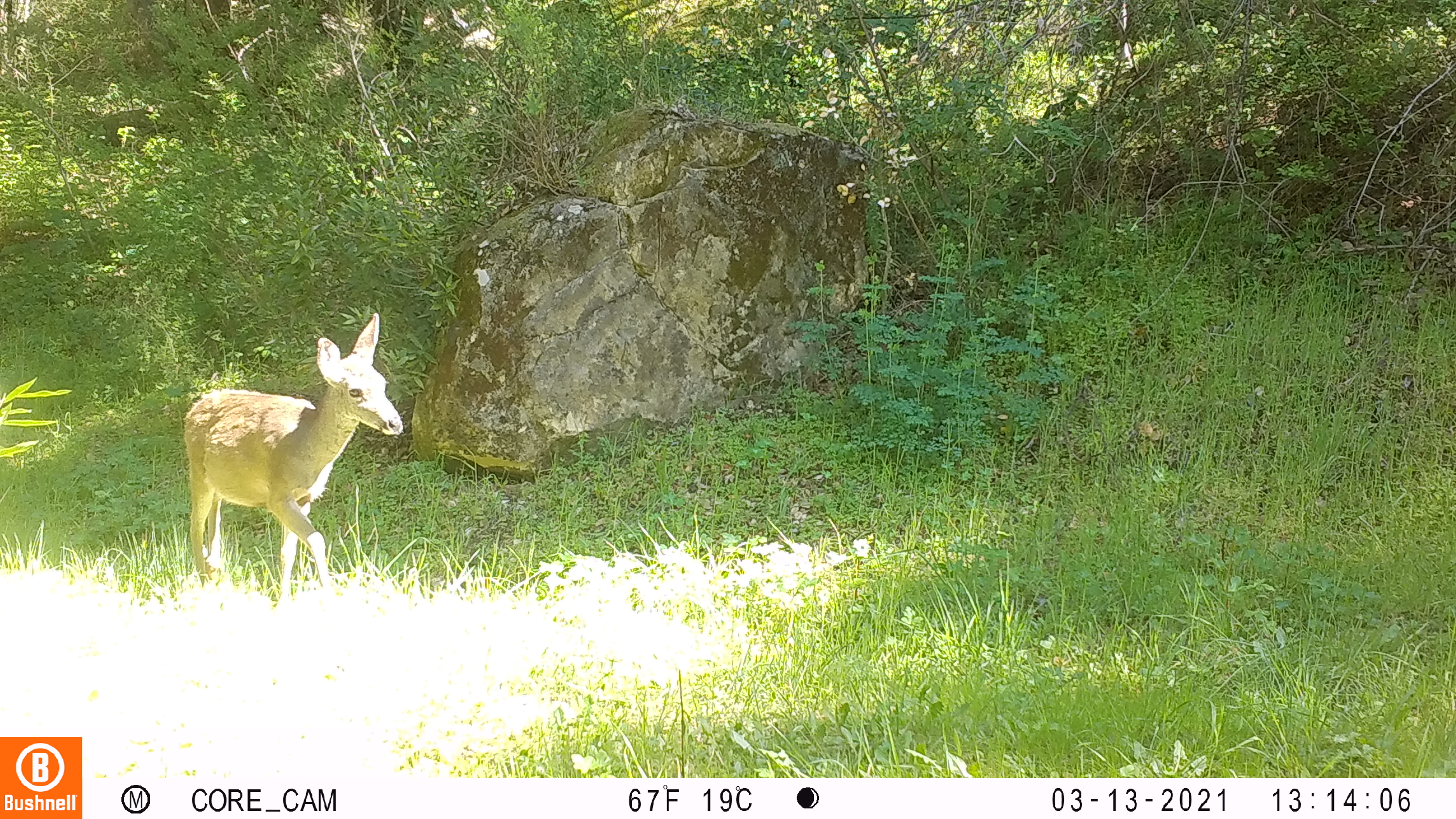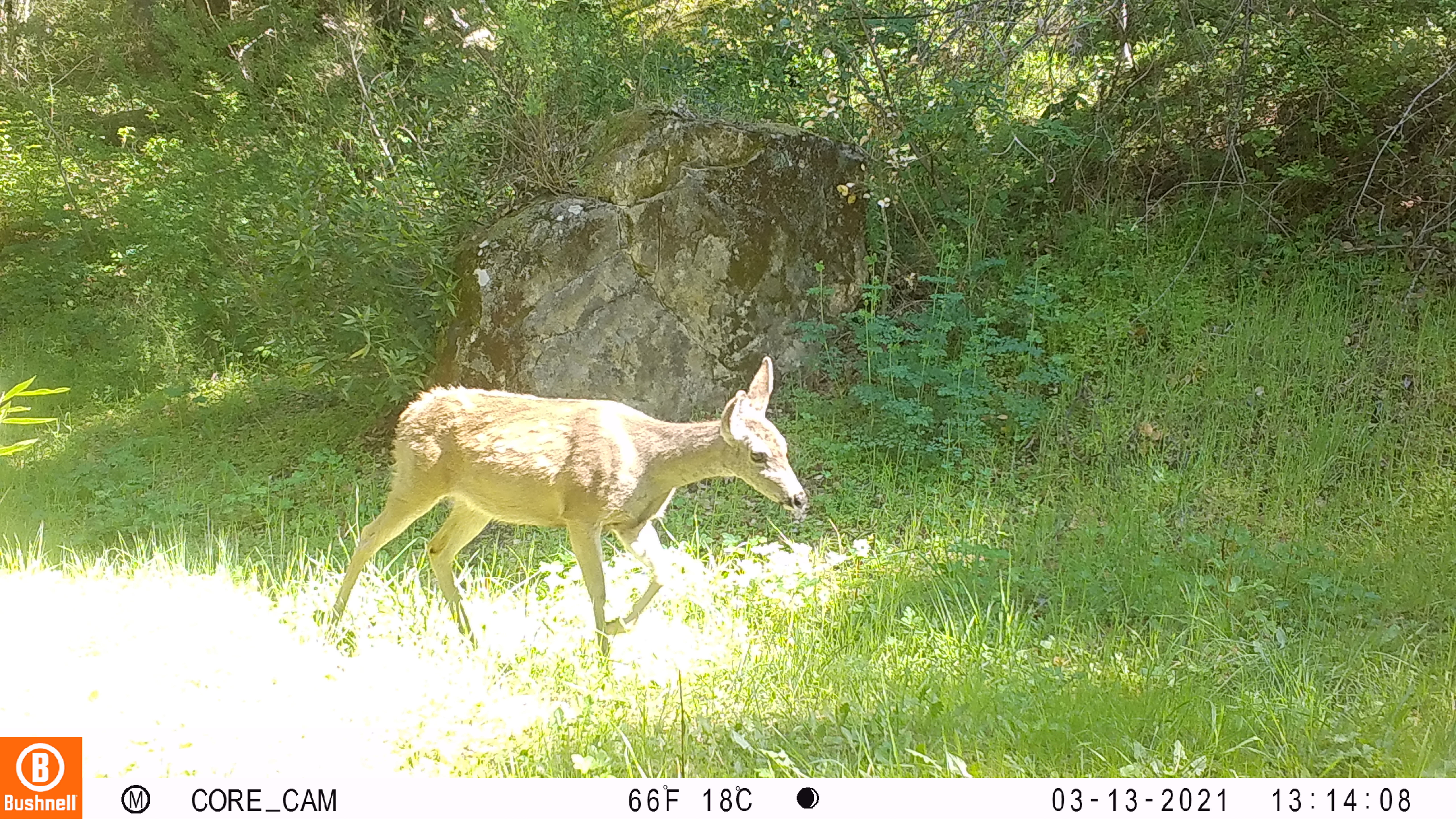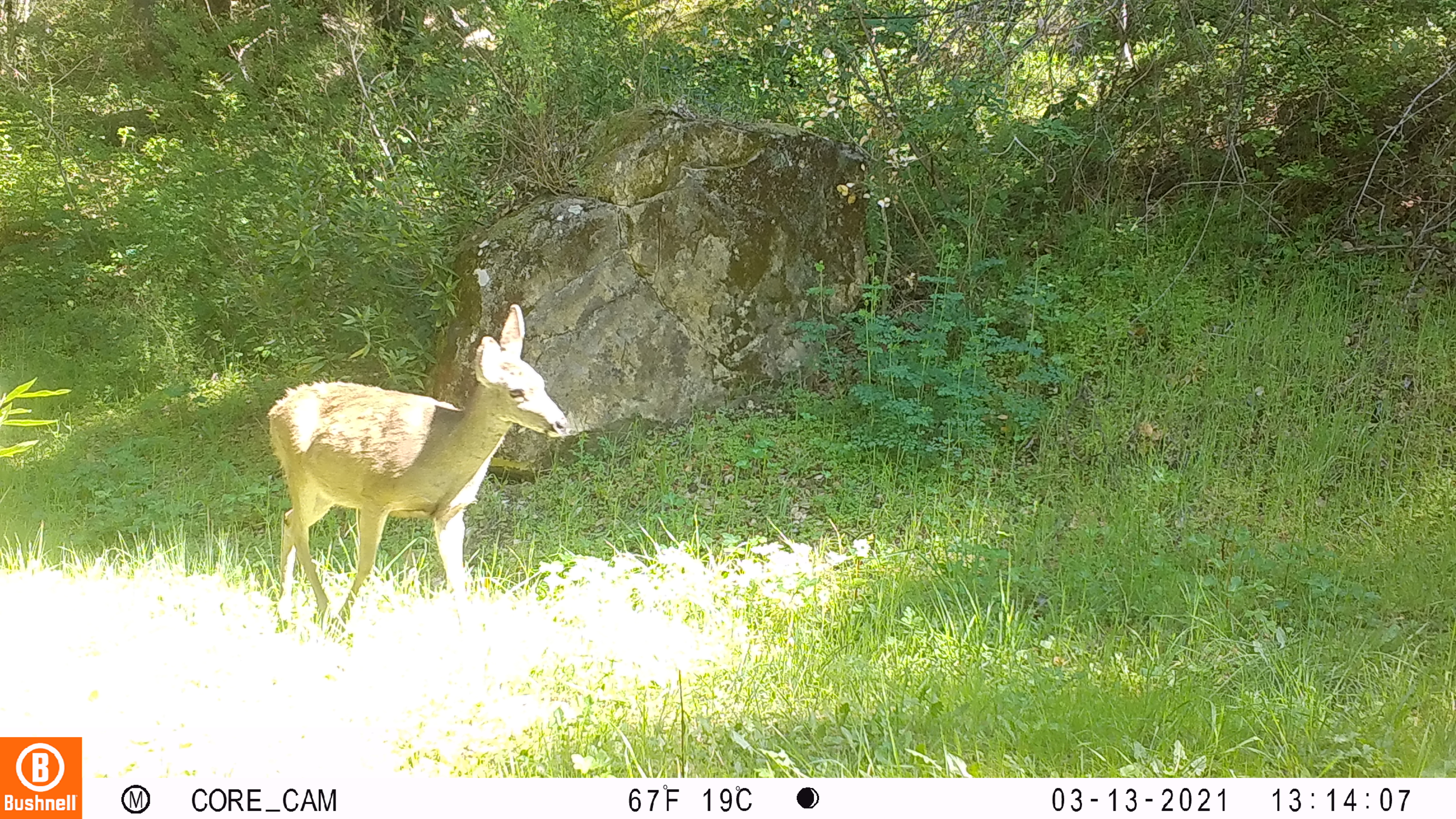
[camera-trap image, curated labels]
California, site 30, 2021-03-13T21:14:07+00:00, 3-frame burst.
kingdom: Animalia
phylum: Chordata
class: Mammalia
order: Artiodactyla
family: Cervidae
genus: Odocoileus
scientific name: Odocoileus hemionus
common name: mule deer